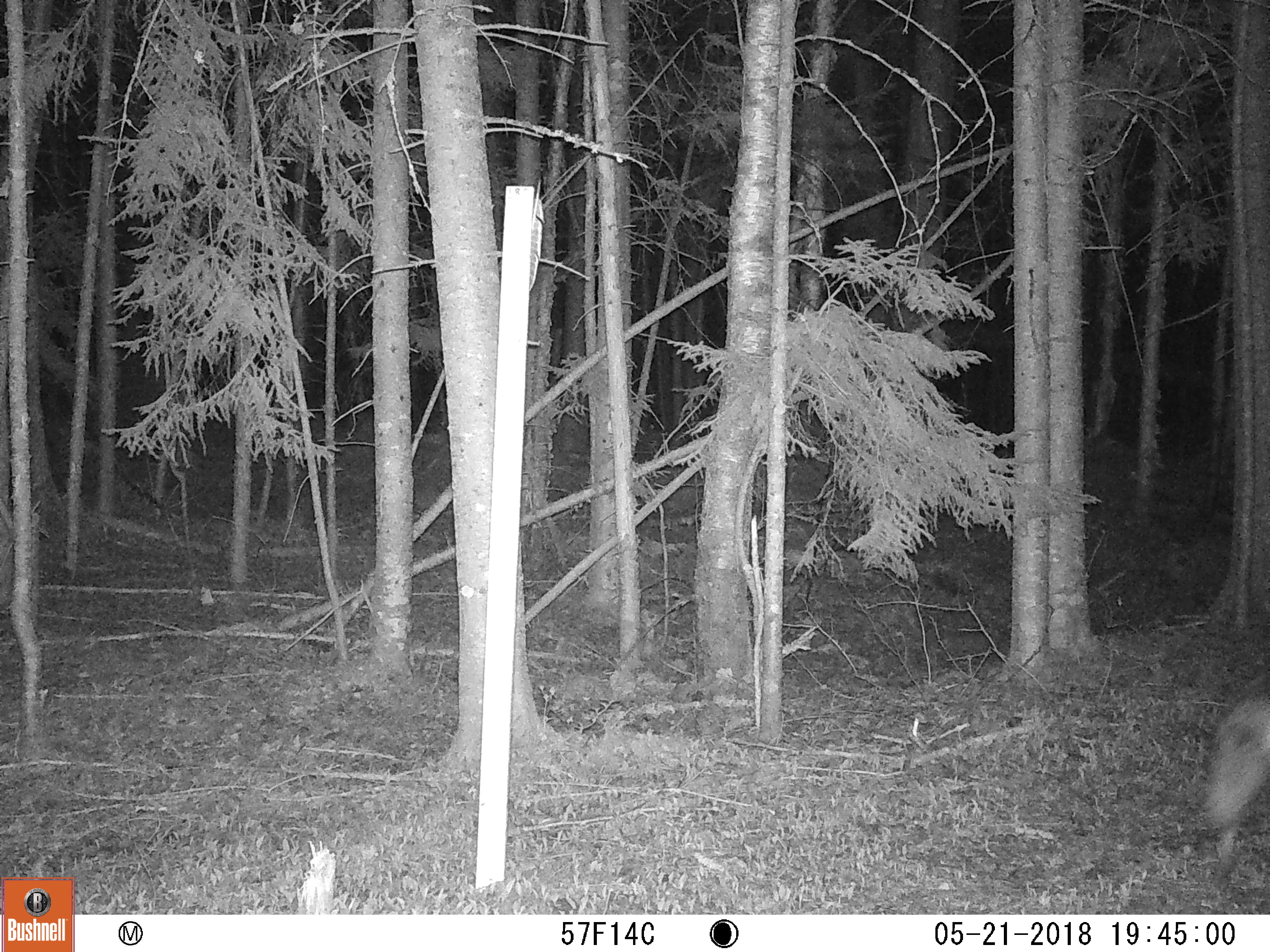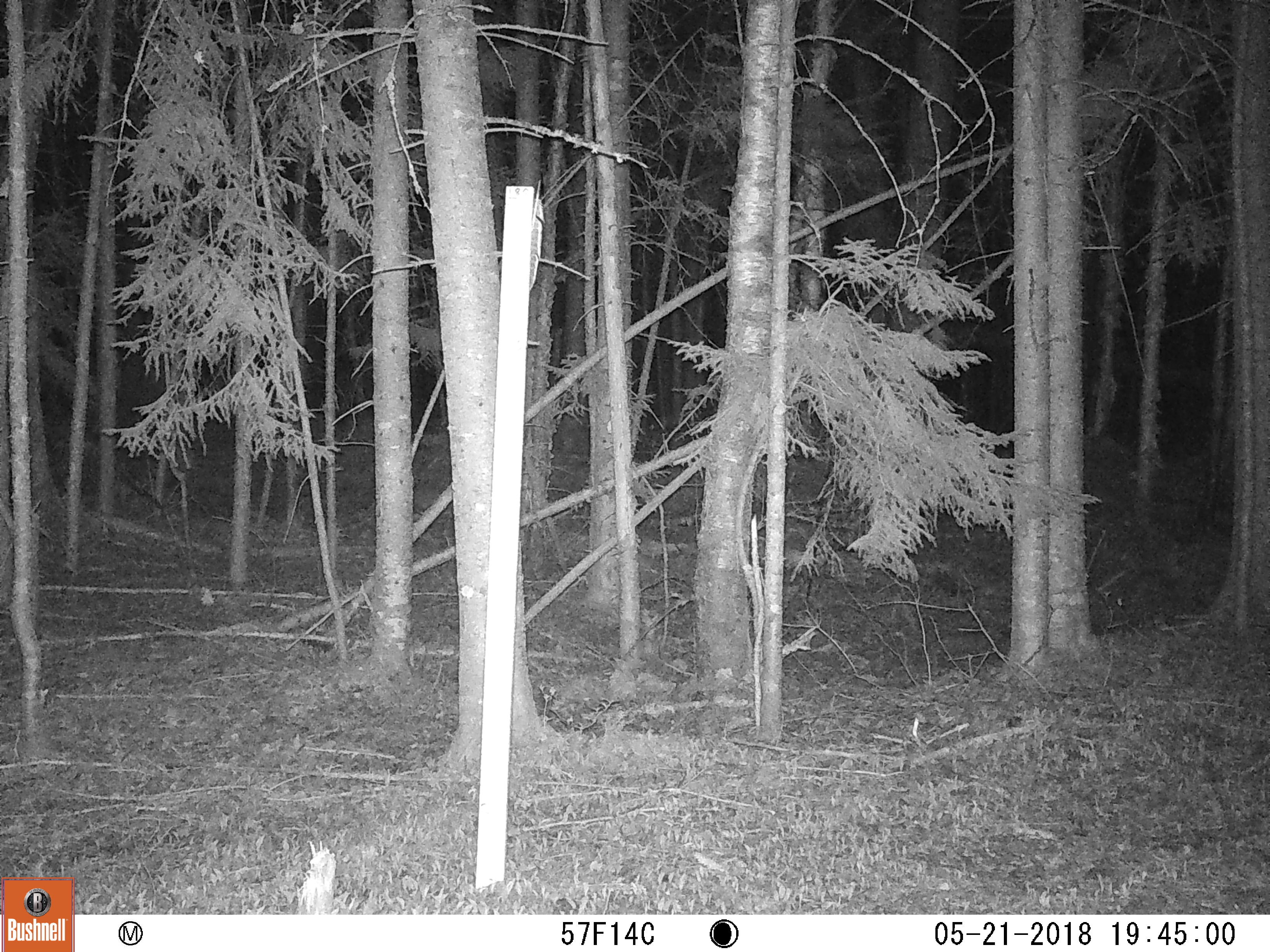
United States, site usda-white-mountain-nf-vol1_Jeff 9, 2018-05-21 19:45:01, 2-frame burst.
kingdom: Animalia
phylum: Chordata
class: Mammalia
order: Carnivora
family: Canidae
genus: Canis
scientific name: Canis latrans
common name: coyote